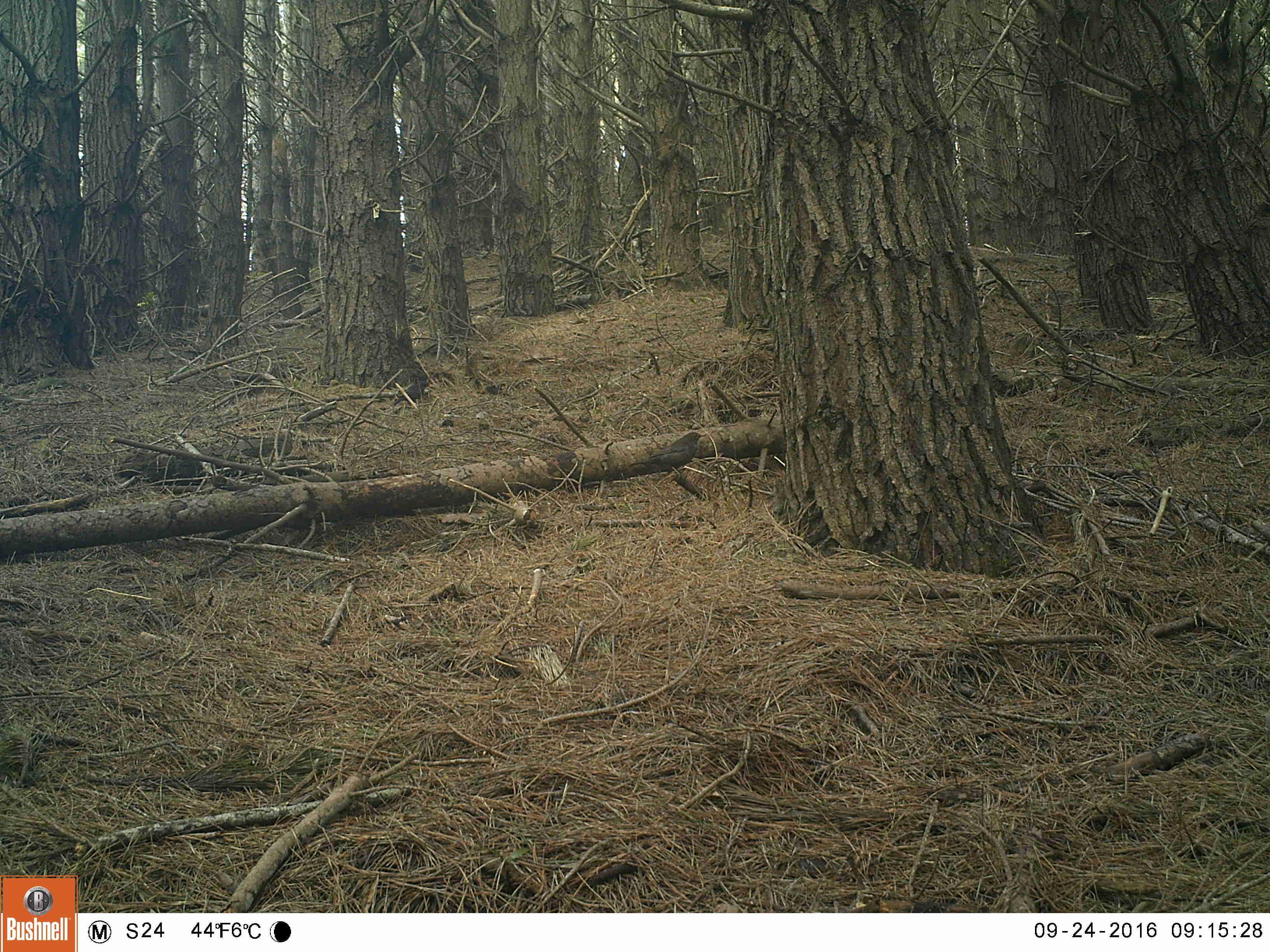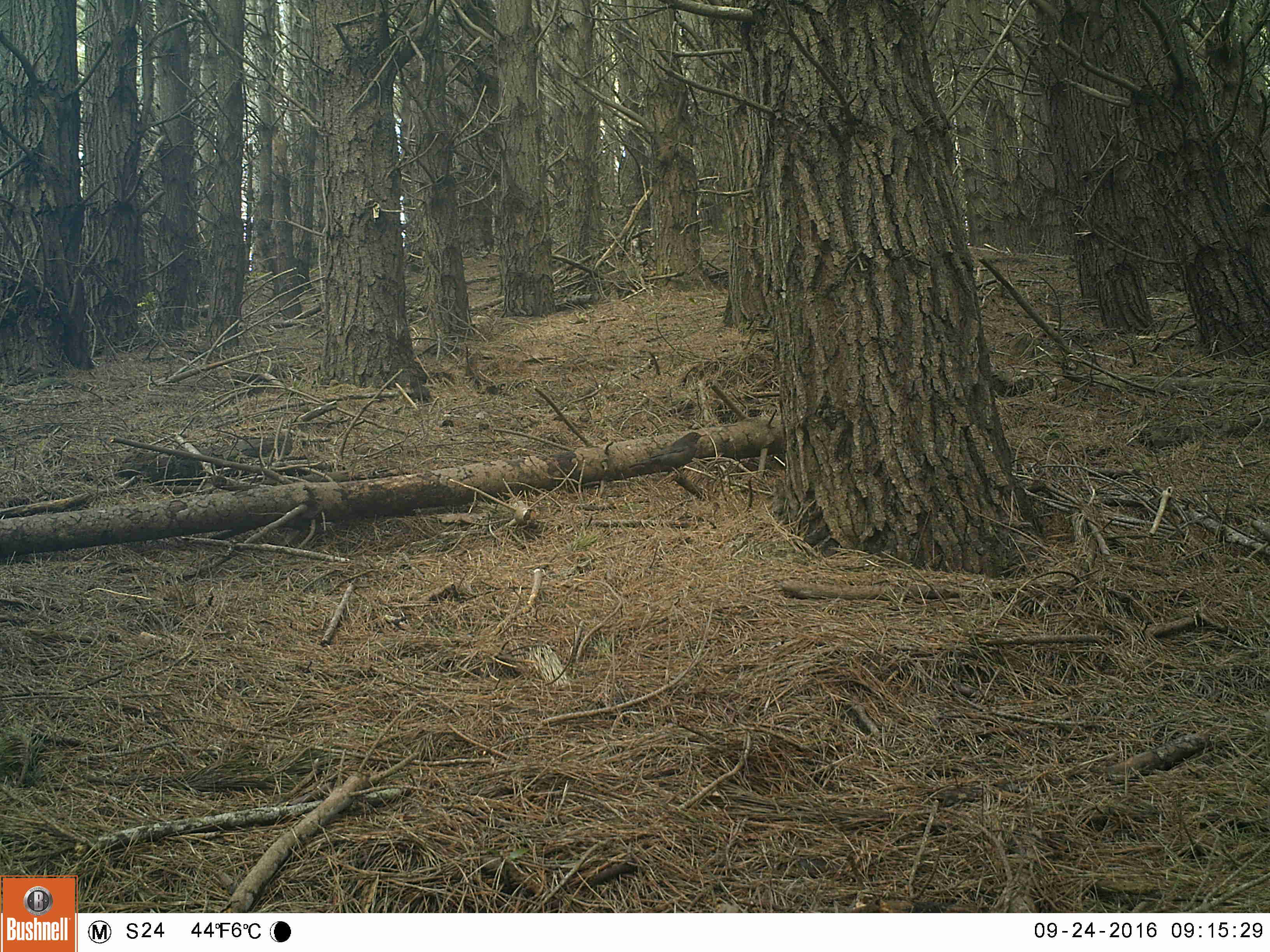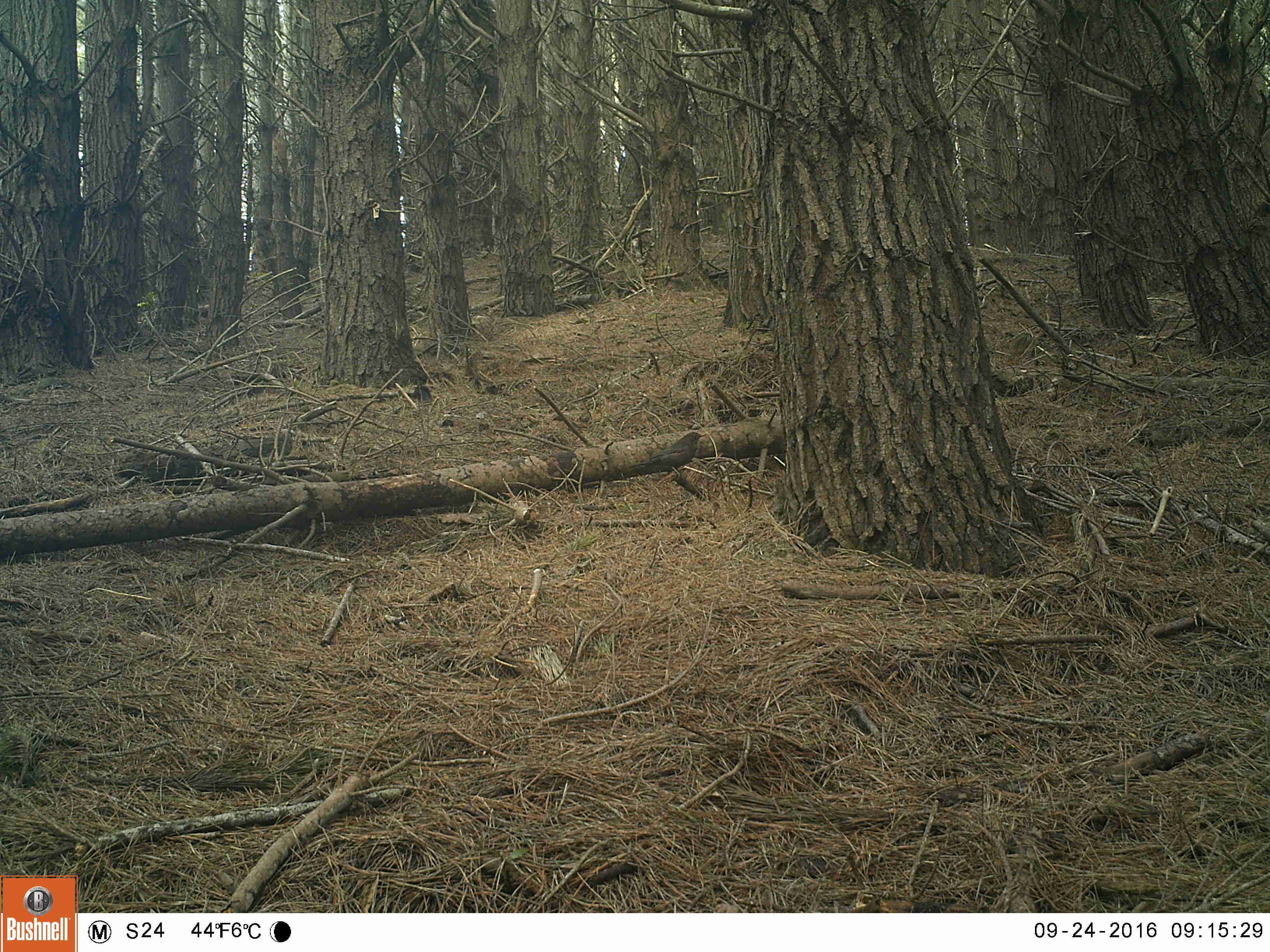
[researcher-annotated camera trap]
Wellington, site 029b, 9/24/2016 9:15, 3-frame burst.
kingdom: Animalia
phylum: Chordata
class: Aves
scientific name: Aves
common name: bird